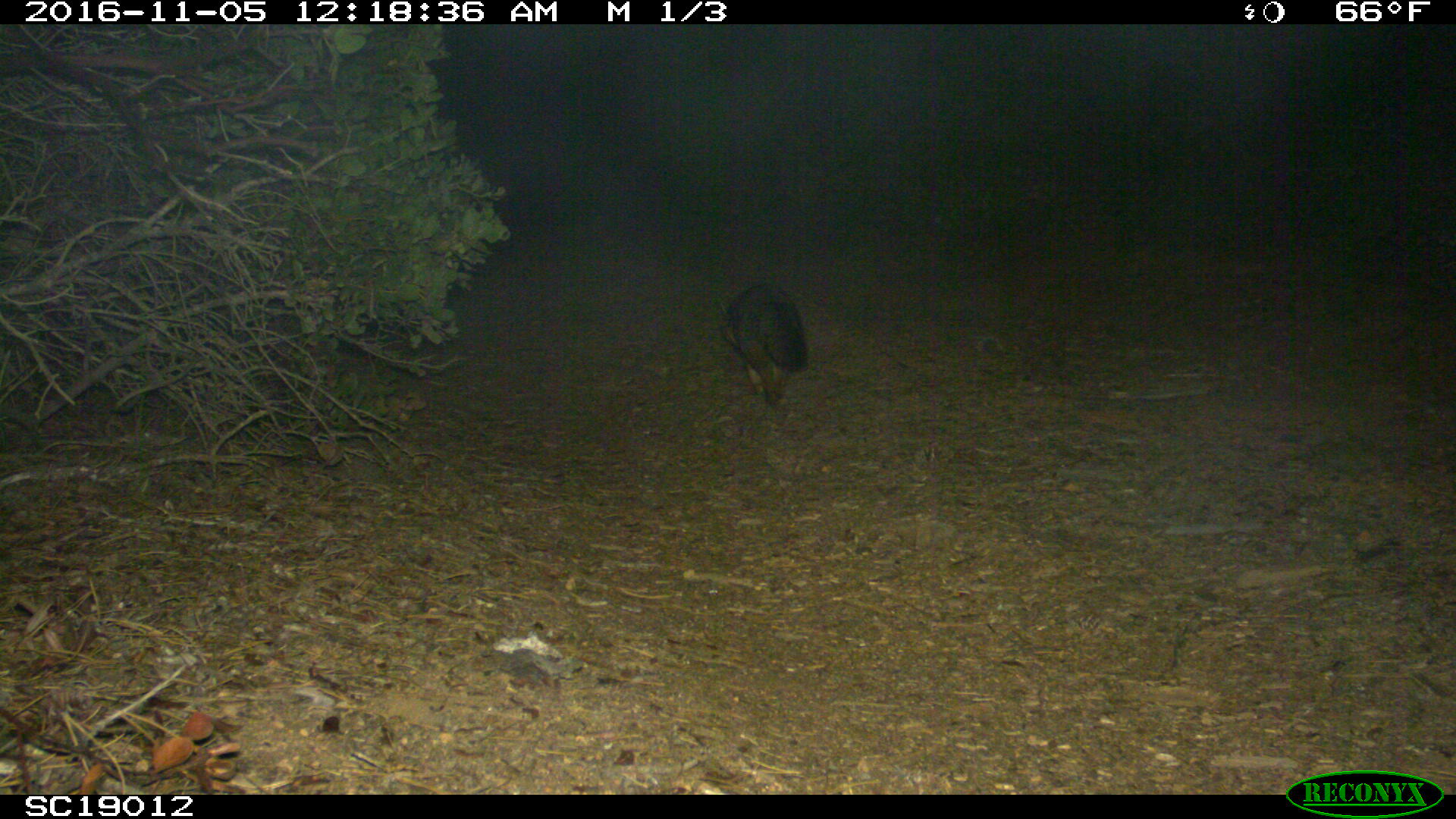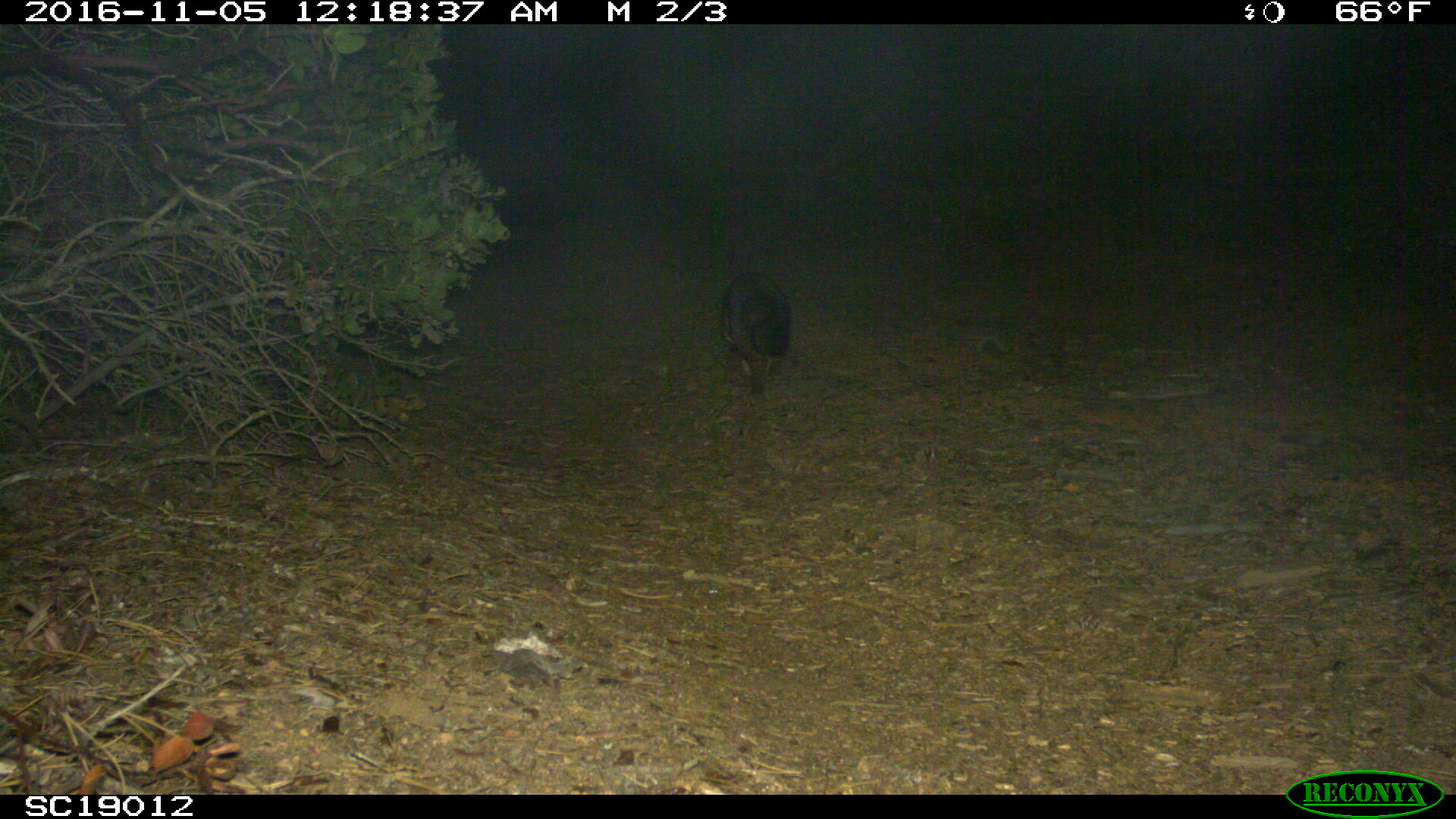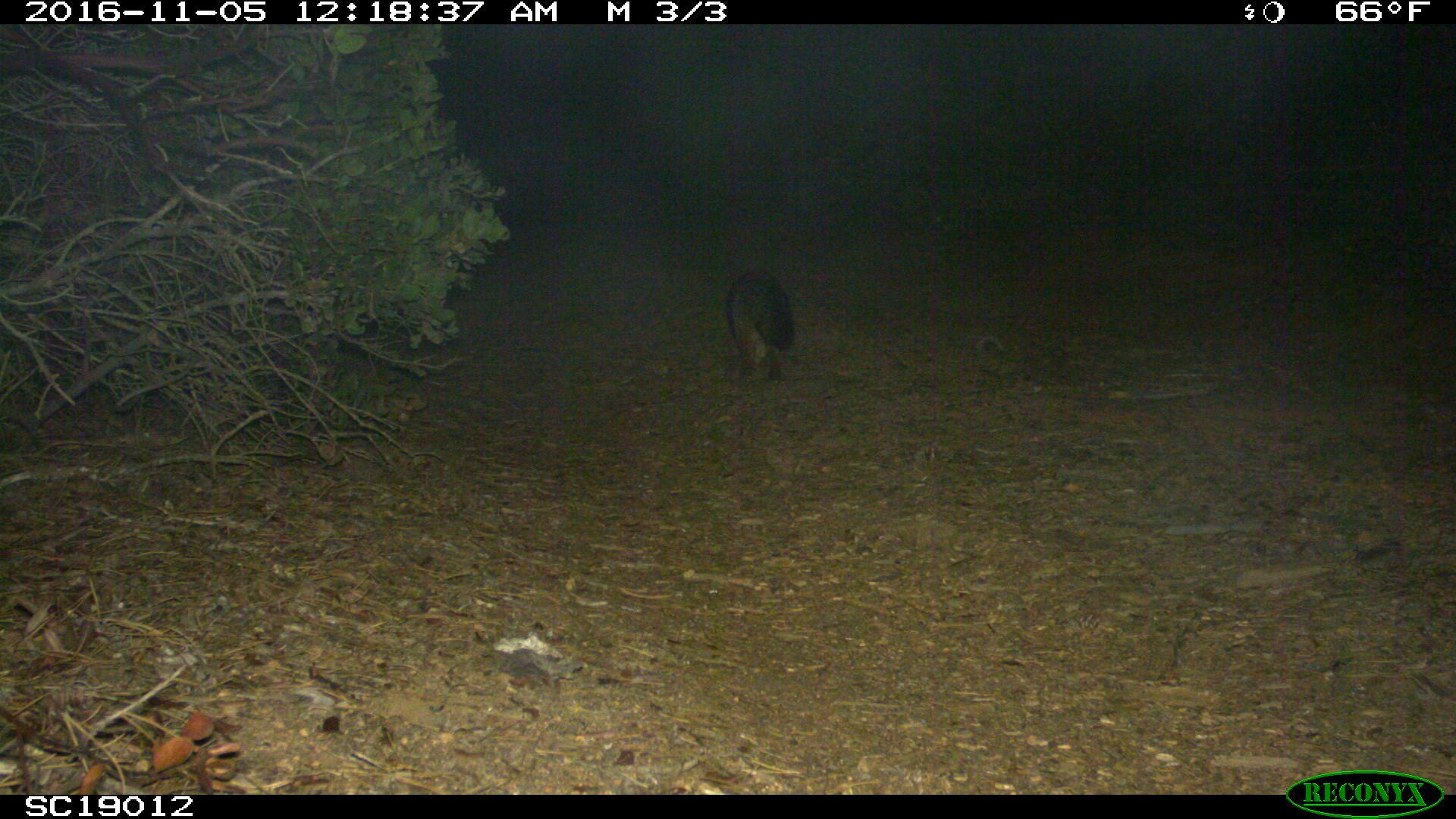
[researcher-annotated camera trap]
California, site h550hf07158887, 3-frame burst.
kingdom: Animalia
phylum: Chordata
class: Mammalia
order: Carnivora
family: Canidae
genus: Urocyon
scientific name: Urocyon littoralis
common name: island fox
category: fox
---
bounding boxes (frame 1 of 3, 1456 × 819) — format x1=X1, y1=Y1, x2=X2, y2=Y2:
fox: x1=721, y1=282, x2=809, y2=417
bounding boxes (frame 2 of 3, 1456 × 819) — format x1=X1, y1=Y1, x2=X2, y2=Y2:
fox: x1=720, y1=270, x2=792, y2=395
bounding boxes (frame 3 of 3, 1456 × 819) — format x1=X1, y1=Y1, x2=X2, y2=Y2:
fox: x1=724, y1=269, x2=792, y2=384